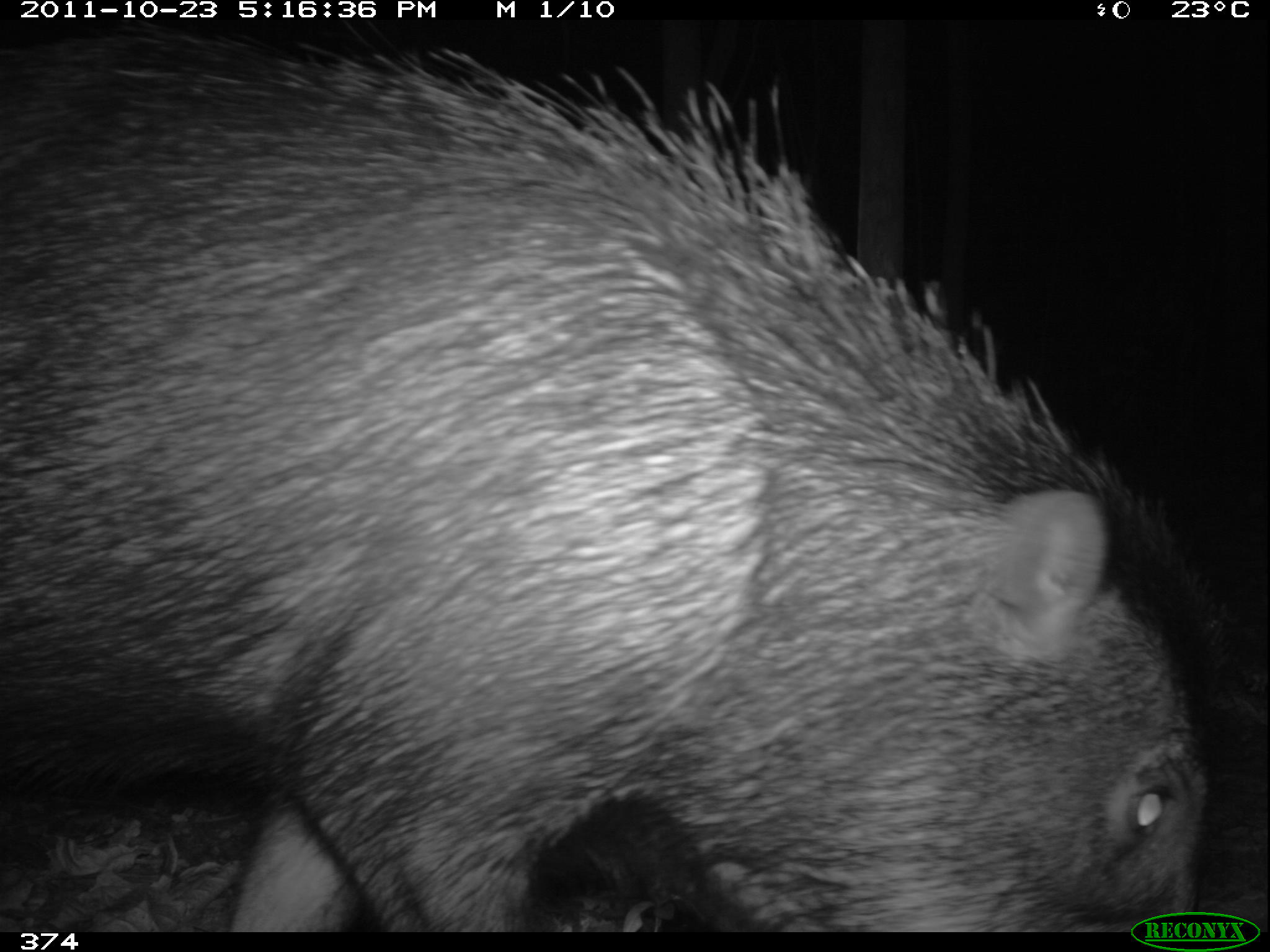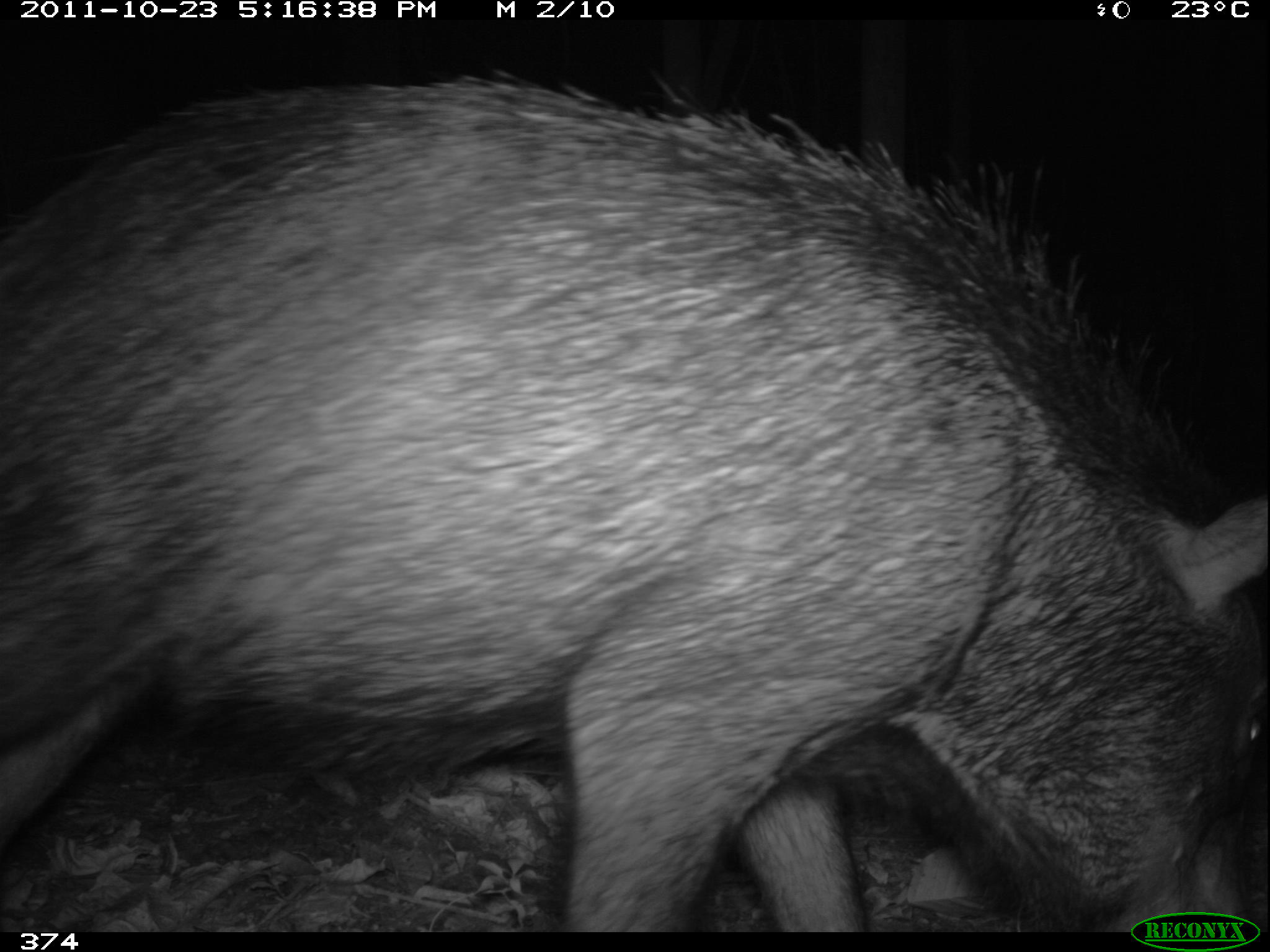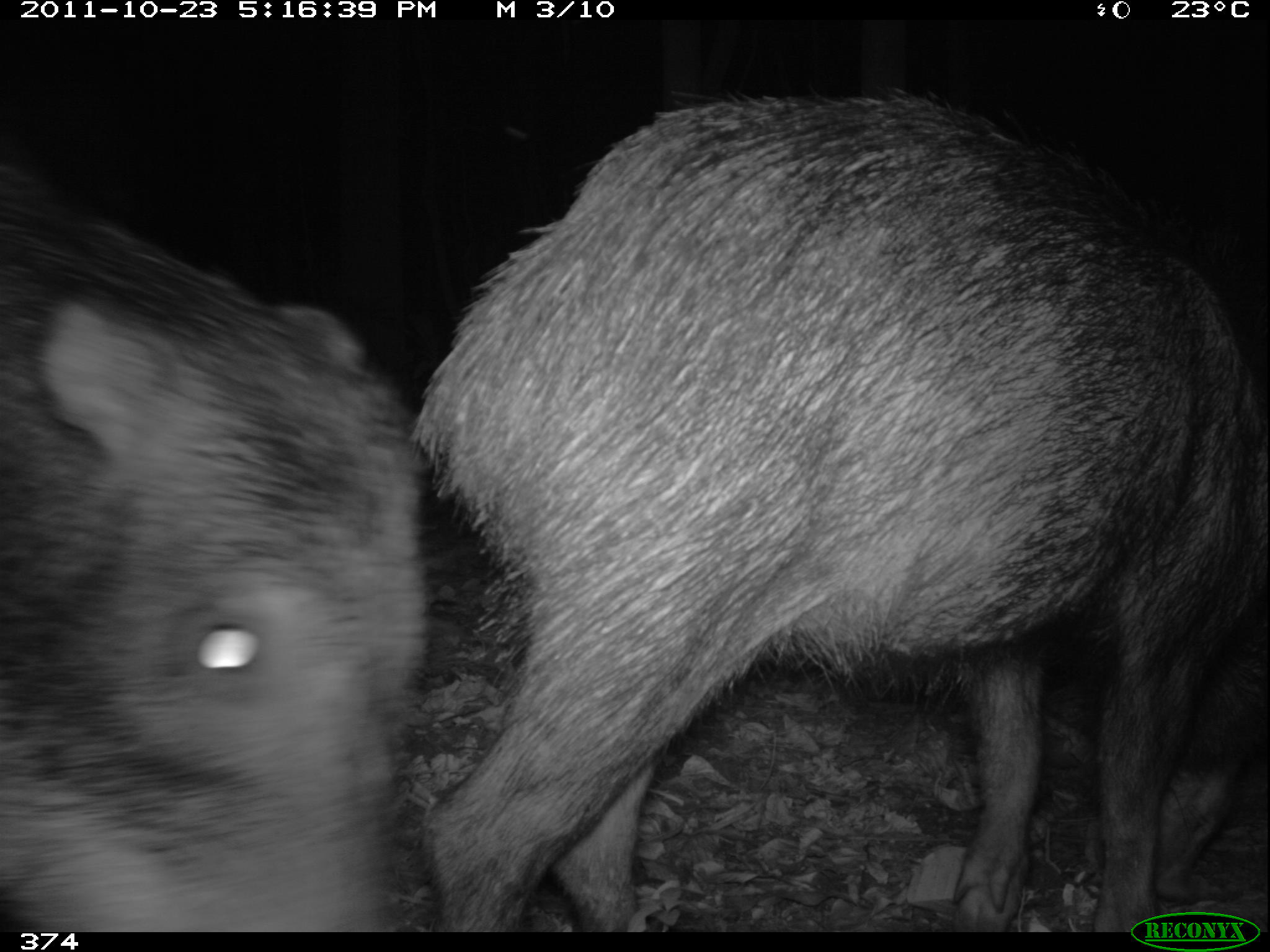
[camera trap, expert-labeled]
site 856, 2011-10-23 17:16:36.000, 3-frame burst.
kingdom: Animalia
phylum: Chordata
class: Mammalia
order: Artiodactyla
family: Tayassuidae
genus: Tayassu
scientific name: Tayassu pecari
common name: white-lipped peccary